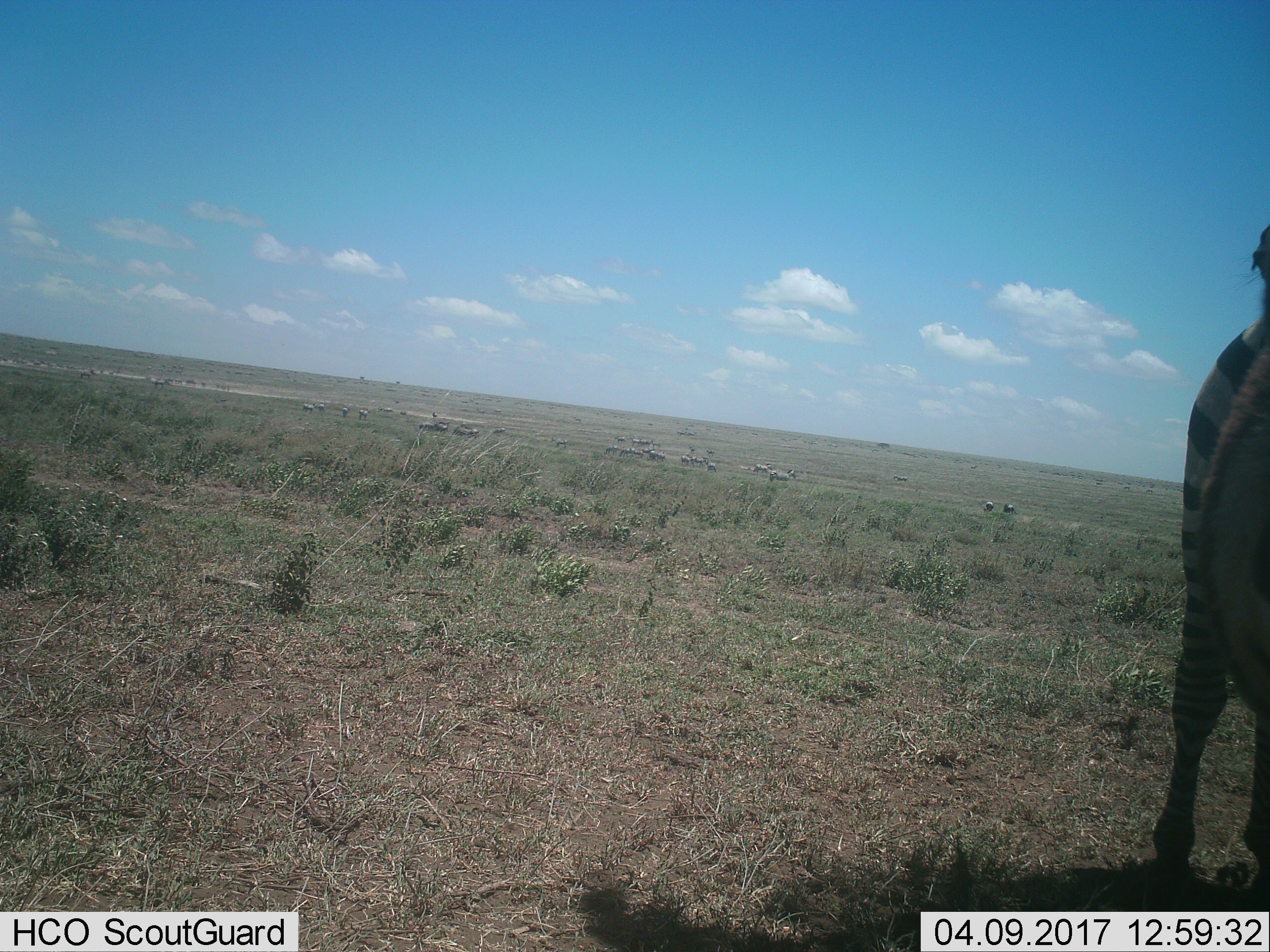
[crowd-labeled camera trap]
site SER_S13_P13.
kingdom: Animalia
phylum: Chordata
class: Mammalia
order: Perissodactyla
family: Equidae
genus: Equus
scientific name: Equus quagga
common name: plains zebra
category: zebraplains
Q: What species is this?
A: Zebraplains (plains zebra) (Equus quagga).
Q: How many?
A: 3.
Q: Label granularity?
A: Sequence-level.